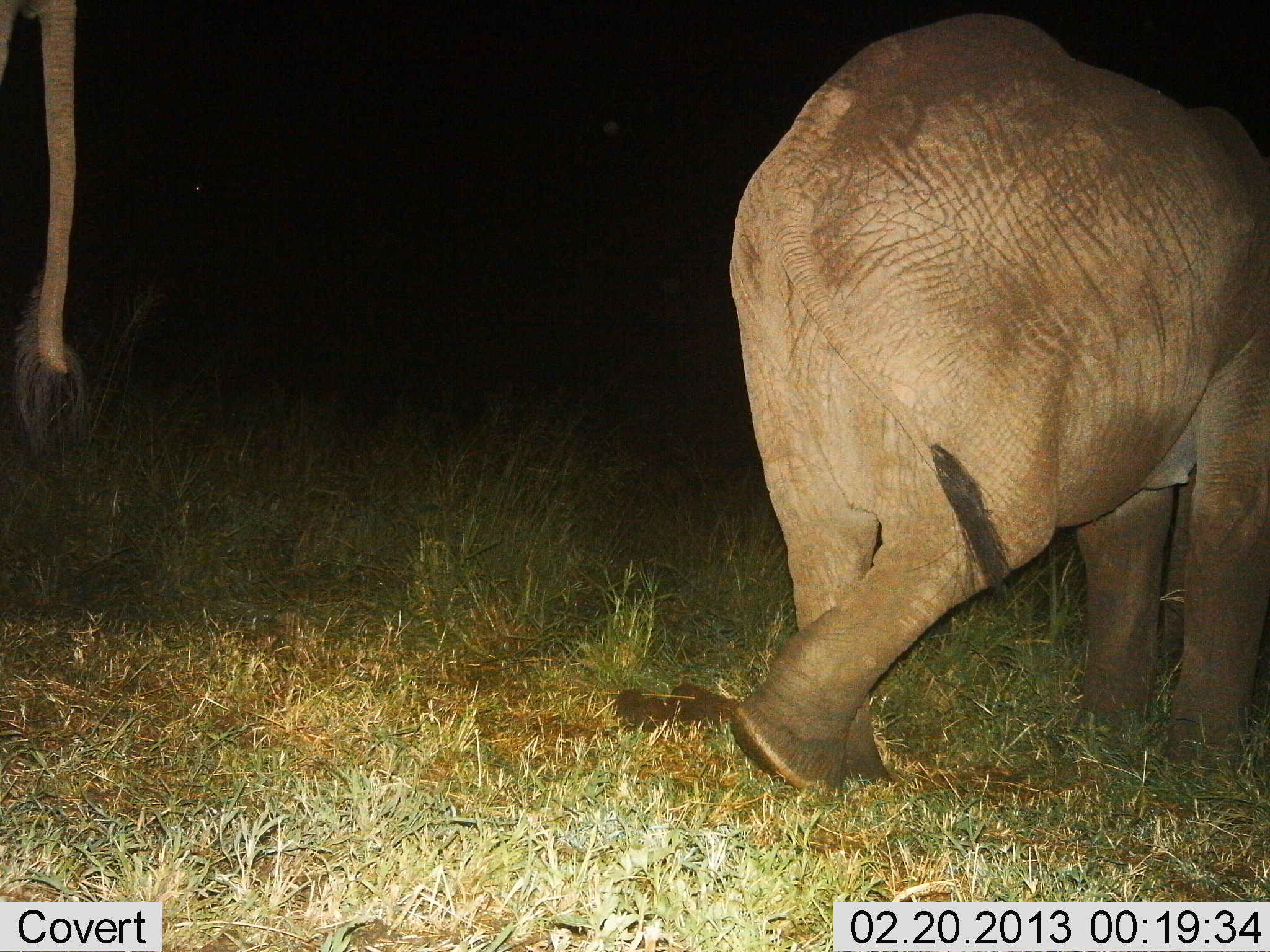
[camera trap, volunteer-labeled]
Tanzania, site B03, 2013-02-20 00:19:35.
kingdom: Animalia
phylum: Chordata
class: Mammalia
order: Proboscidea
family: Elephantidae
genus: Loxodonta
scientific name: Loxodonta africana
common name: african bush elephant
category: elephant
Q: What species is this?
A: Elephant (african bush elephant) (Loxodonta africana).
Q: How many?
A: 2.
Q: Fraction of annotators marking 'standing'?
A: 54%.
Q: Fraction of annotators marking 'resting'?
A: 0%.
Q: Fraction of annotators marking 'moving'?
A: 75%.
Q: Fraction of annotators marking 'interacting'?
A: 0%.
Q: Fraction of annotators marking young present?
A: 50%.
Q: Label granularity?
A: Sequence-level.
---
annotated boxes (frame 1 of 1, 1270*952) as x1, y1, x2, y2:
animal: 730, 13, 1269, 800; 2, 0, 96, 472